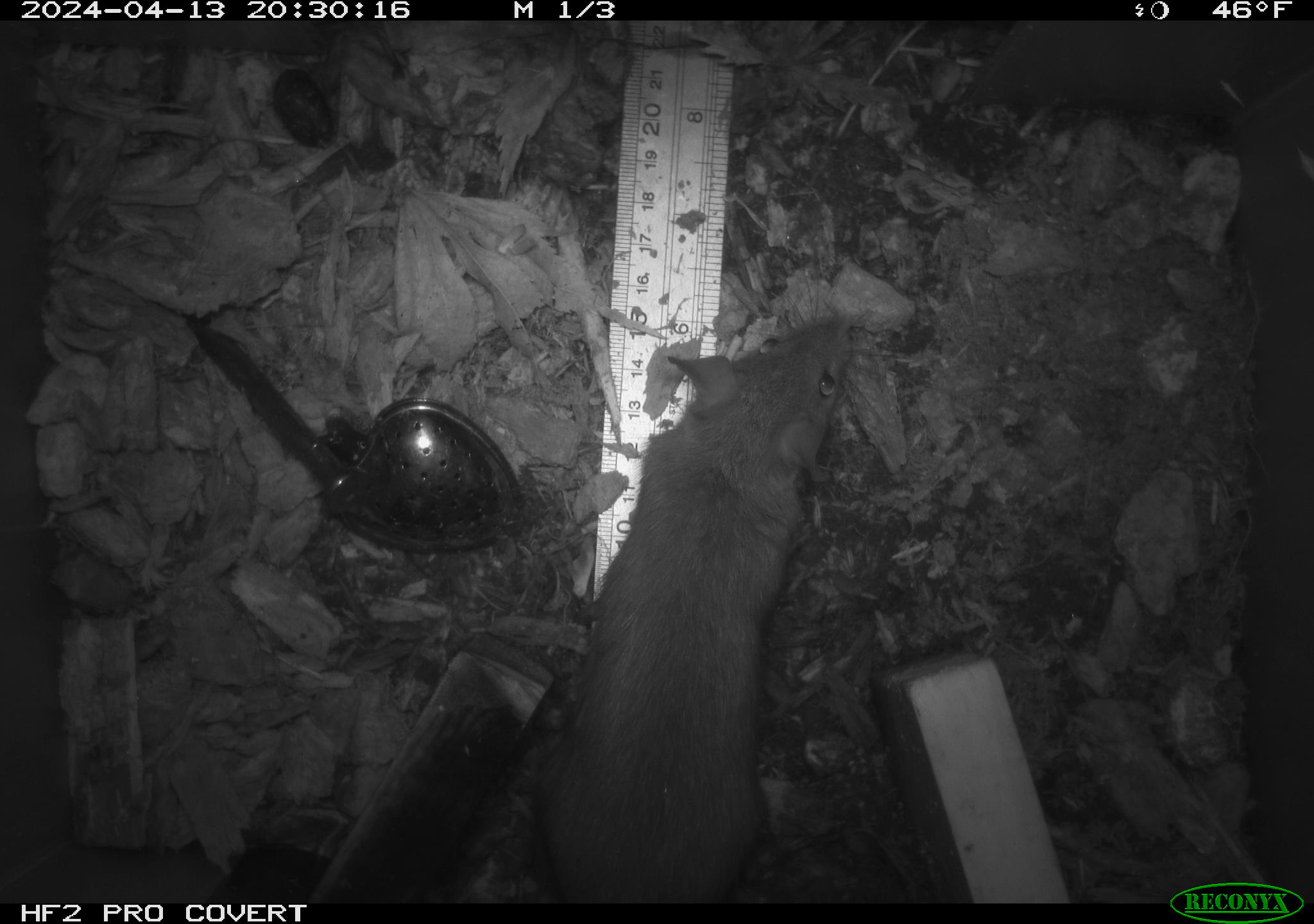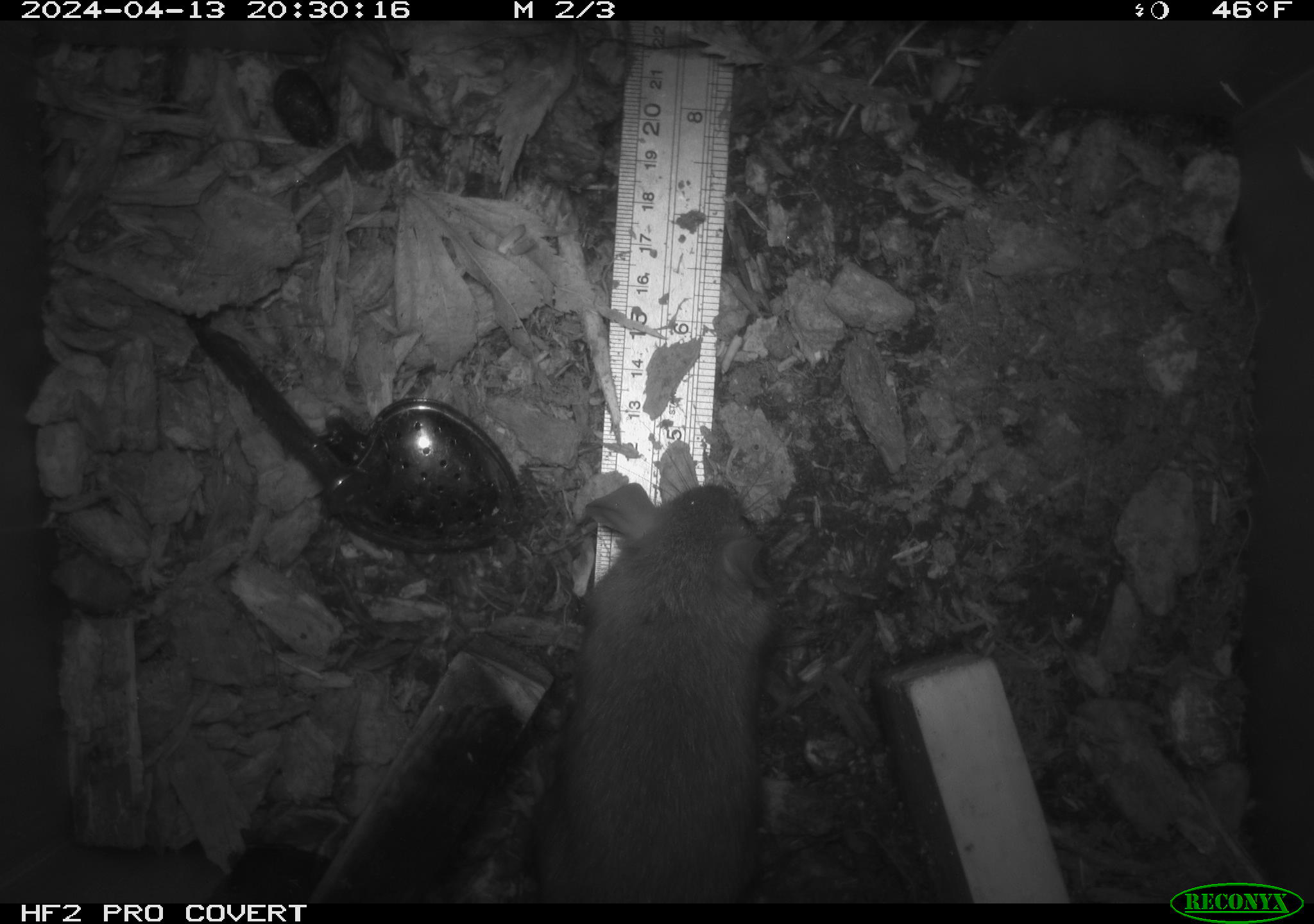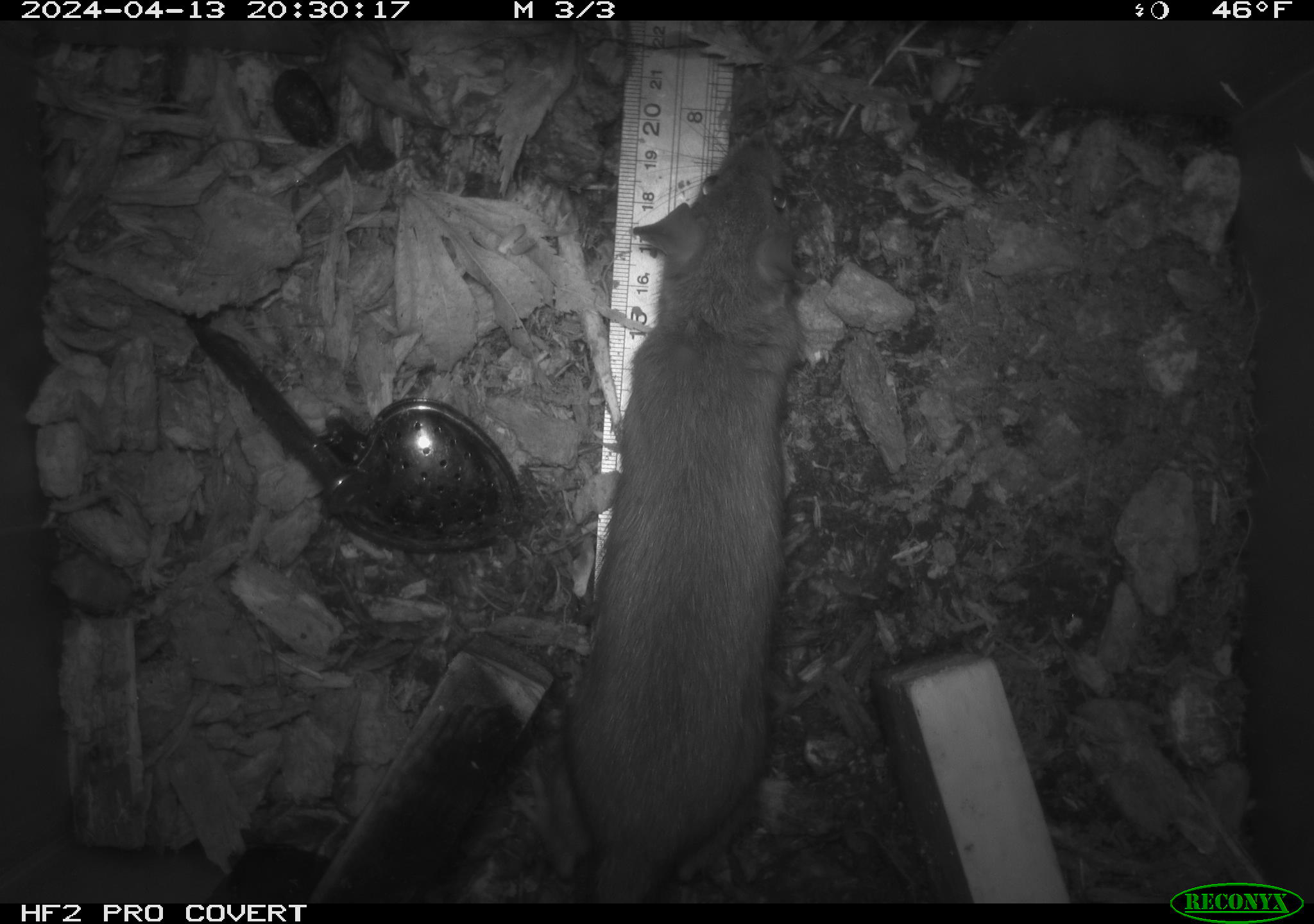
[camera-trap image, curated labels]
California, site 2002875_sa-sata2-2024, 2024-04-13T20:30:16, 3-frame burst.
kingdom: Animalia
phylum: Chordata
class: Mammalia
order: Rodentia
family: Muridae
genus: Rattus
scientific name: Rattus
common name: rat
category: rattus species